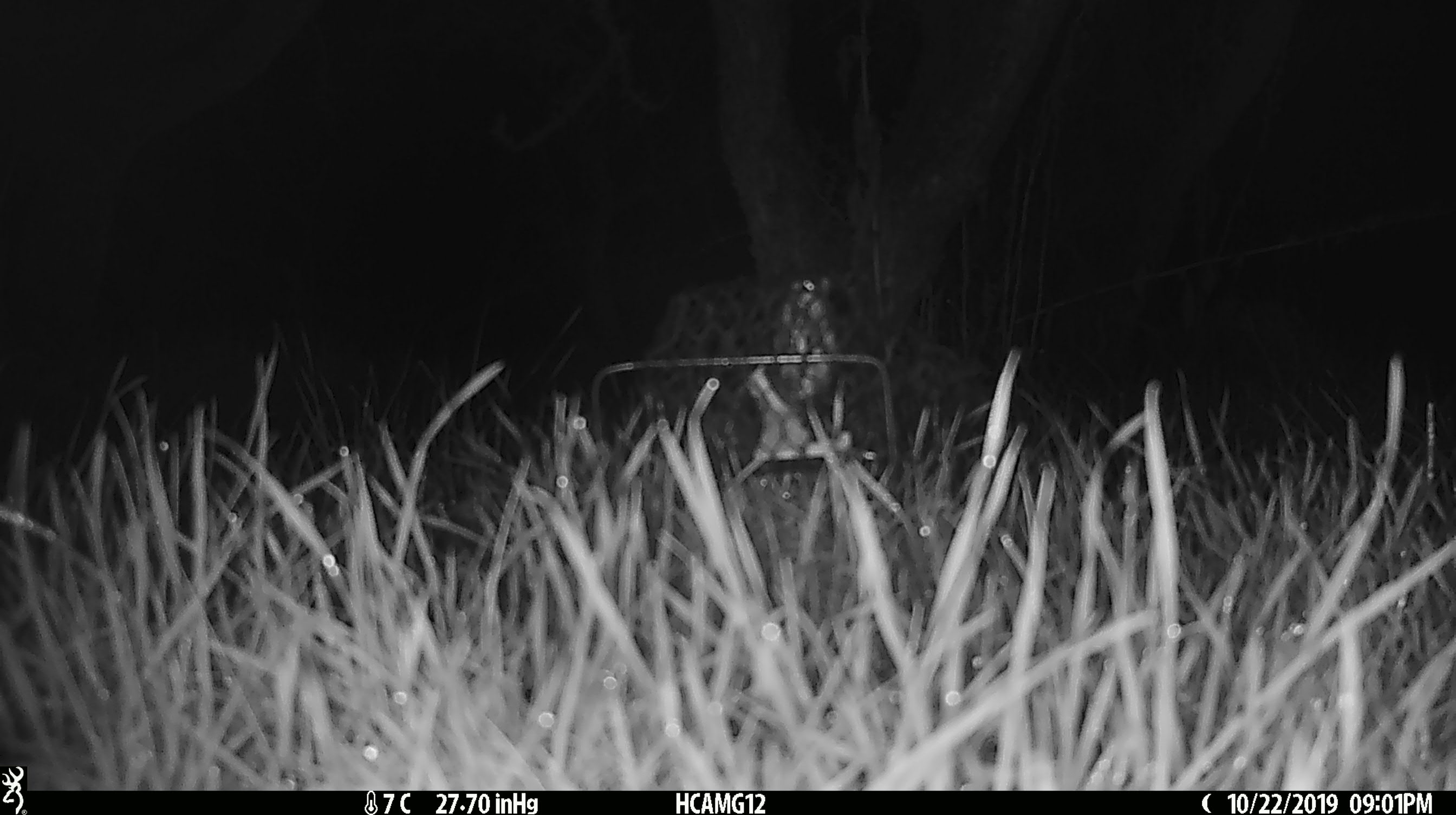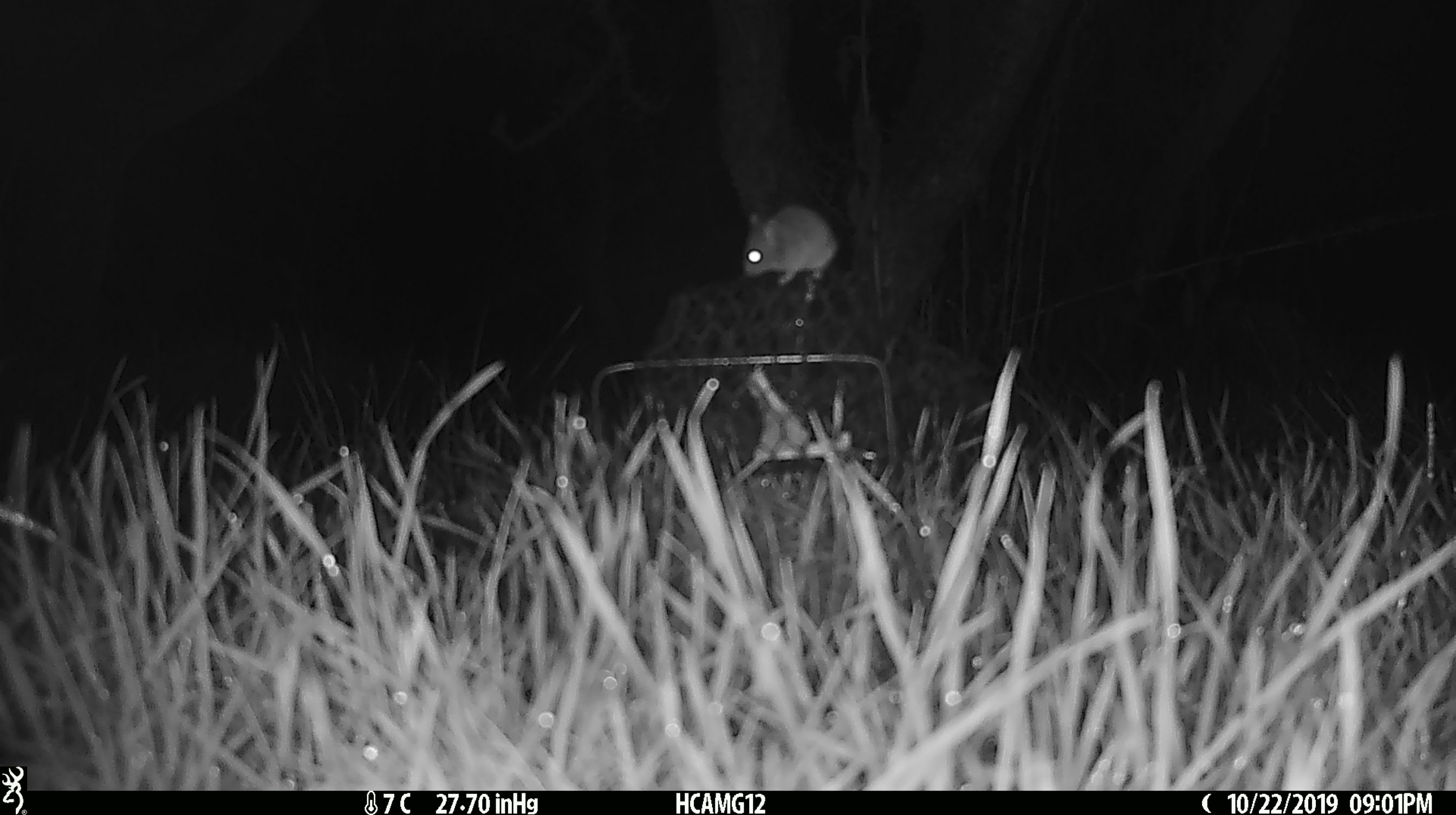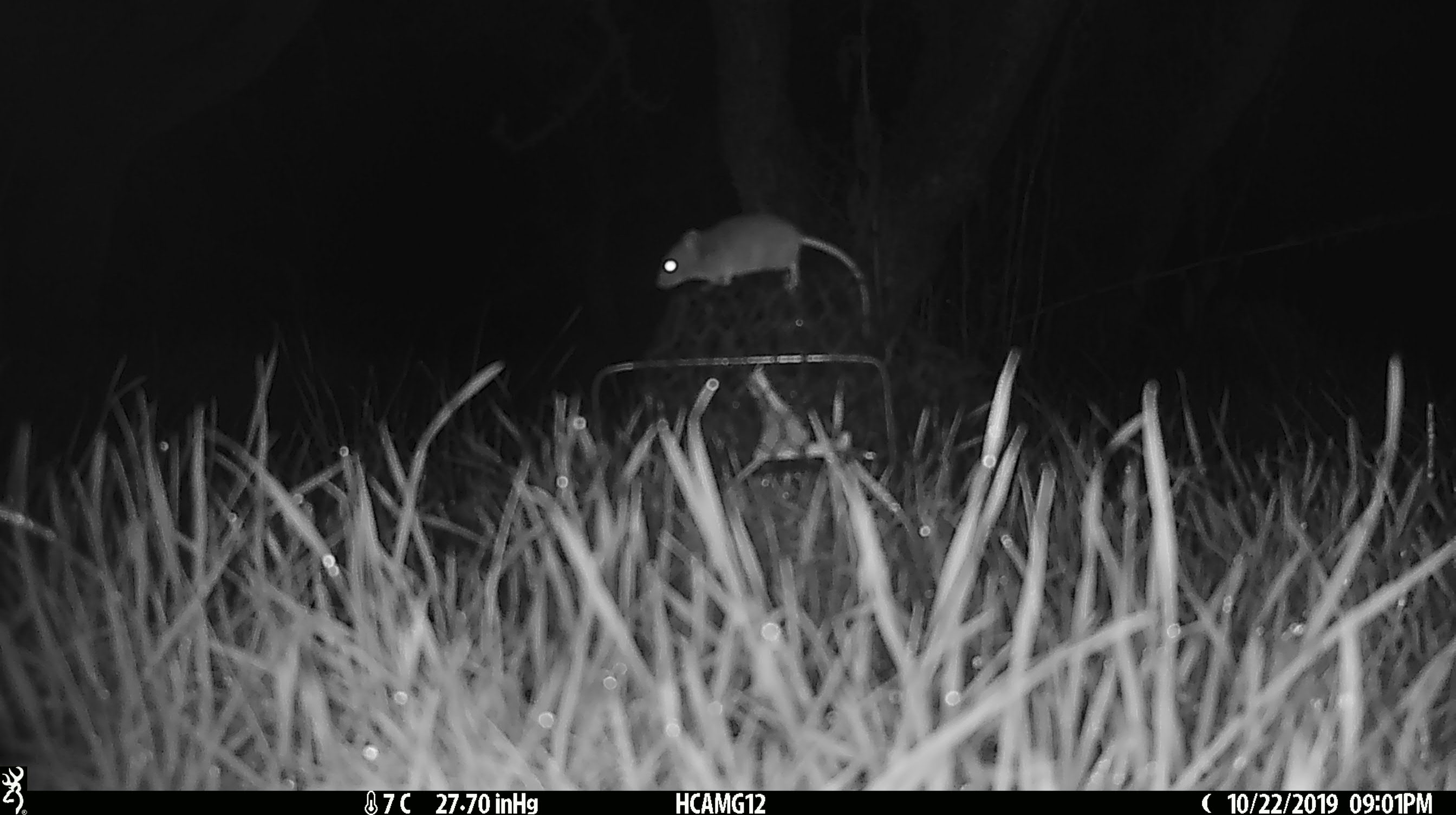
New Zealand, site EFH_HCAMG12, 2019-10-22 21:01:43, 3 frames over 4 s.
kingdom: Animalia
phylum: Chordata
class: Mammalia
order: Rodentia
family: Muridae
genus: Mus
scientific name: Mus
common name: mouse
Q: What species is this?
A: Mouse (Mus).